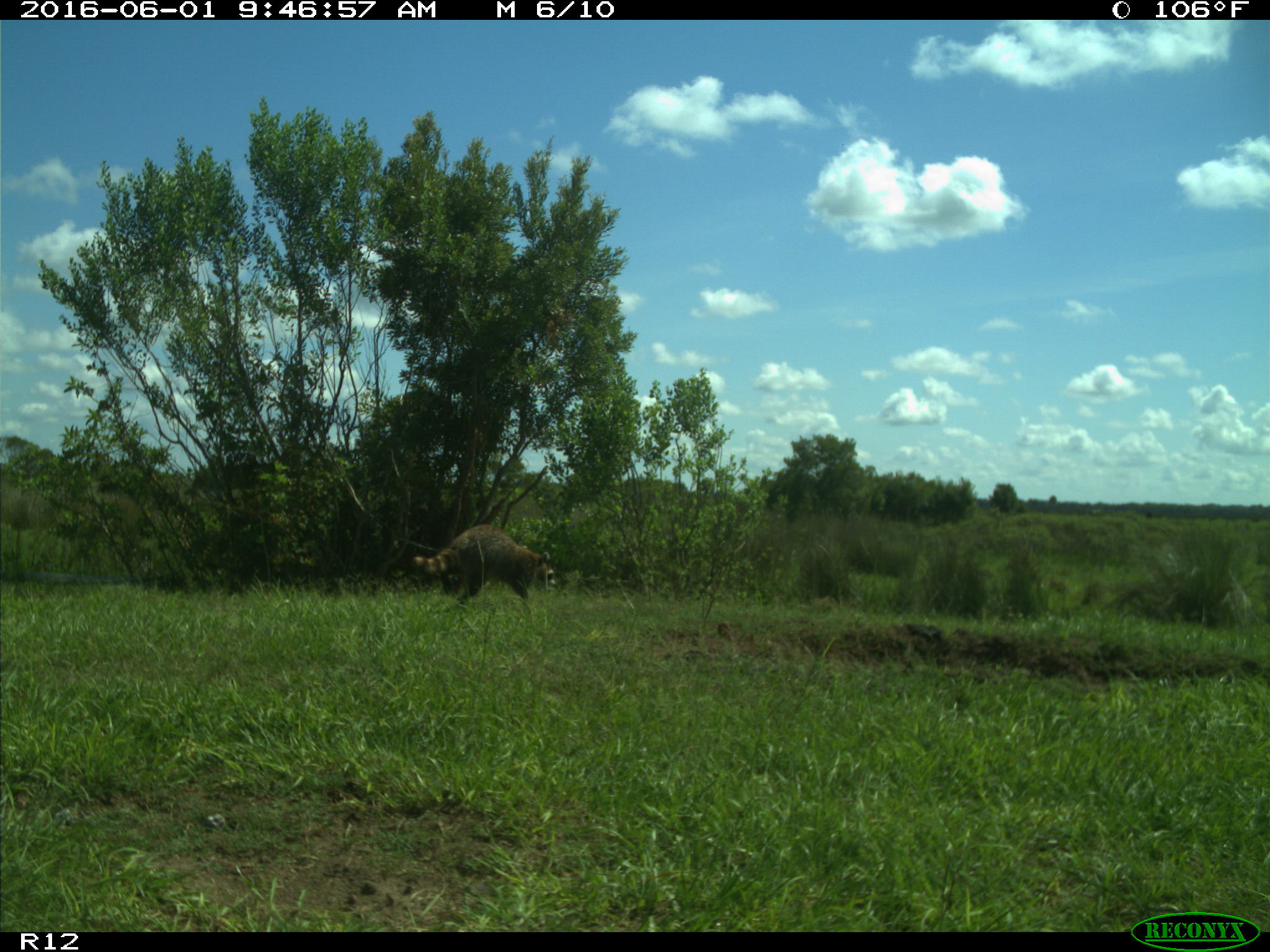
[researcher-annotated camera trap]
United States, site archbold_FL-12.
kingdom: Animalia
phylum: Chordata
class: Mammalia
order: Carnivora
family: Procyonidae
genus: Procyon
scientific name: Procyon lotor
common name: common raccoon